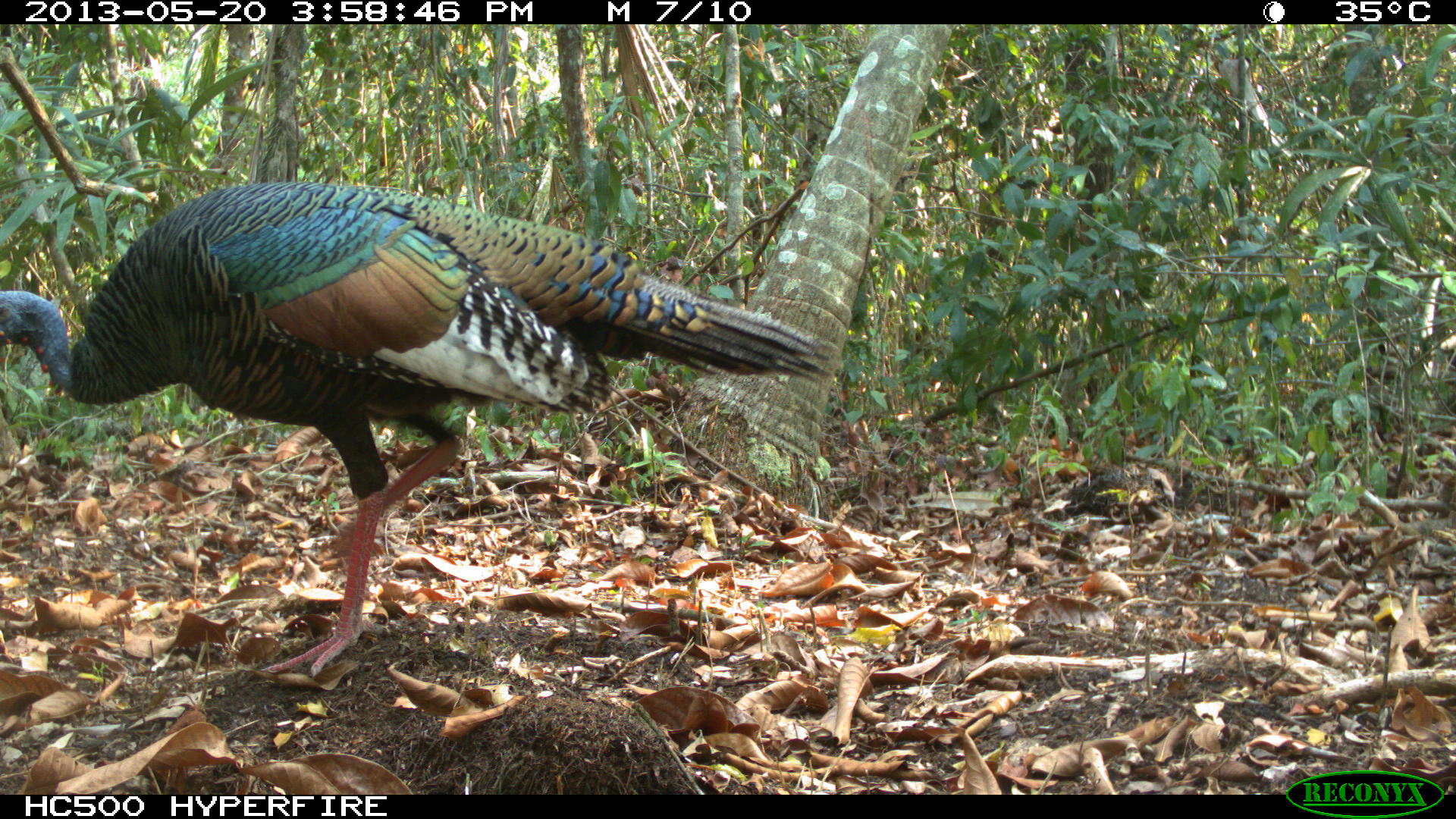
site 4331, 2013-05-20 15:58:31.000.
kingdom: Animalia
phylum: Chordata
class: Aves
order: Galliformes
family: Phasianidae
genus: Meleagris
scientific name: Meleagris ocellata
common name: ocellated turkey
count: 1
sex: female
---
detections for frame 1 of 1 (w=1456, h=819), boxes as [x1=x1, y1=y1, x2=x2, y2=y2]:
meleagris ocellata: [x1=0, y1=178, x2=841, y2=677]